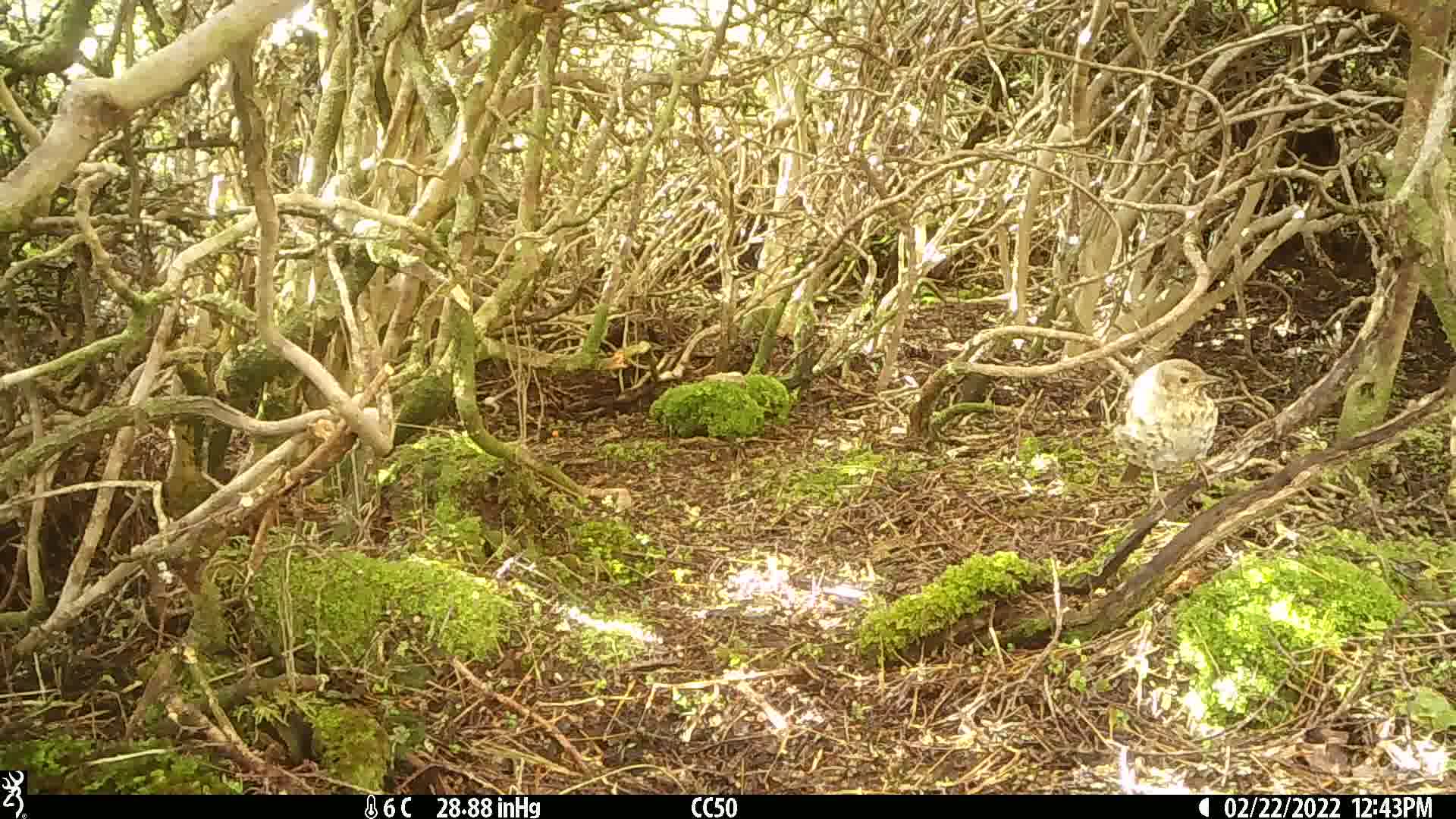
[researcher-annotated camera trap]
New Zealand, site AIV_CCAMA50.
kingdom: Animalia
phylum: Chordata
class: Aves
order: Passeriformes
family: Turdidae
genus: Turdus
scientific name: Turdus philomelos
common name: song thrush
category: thrush